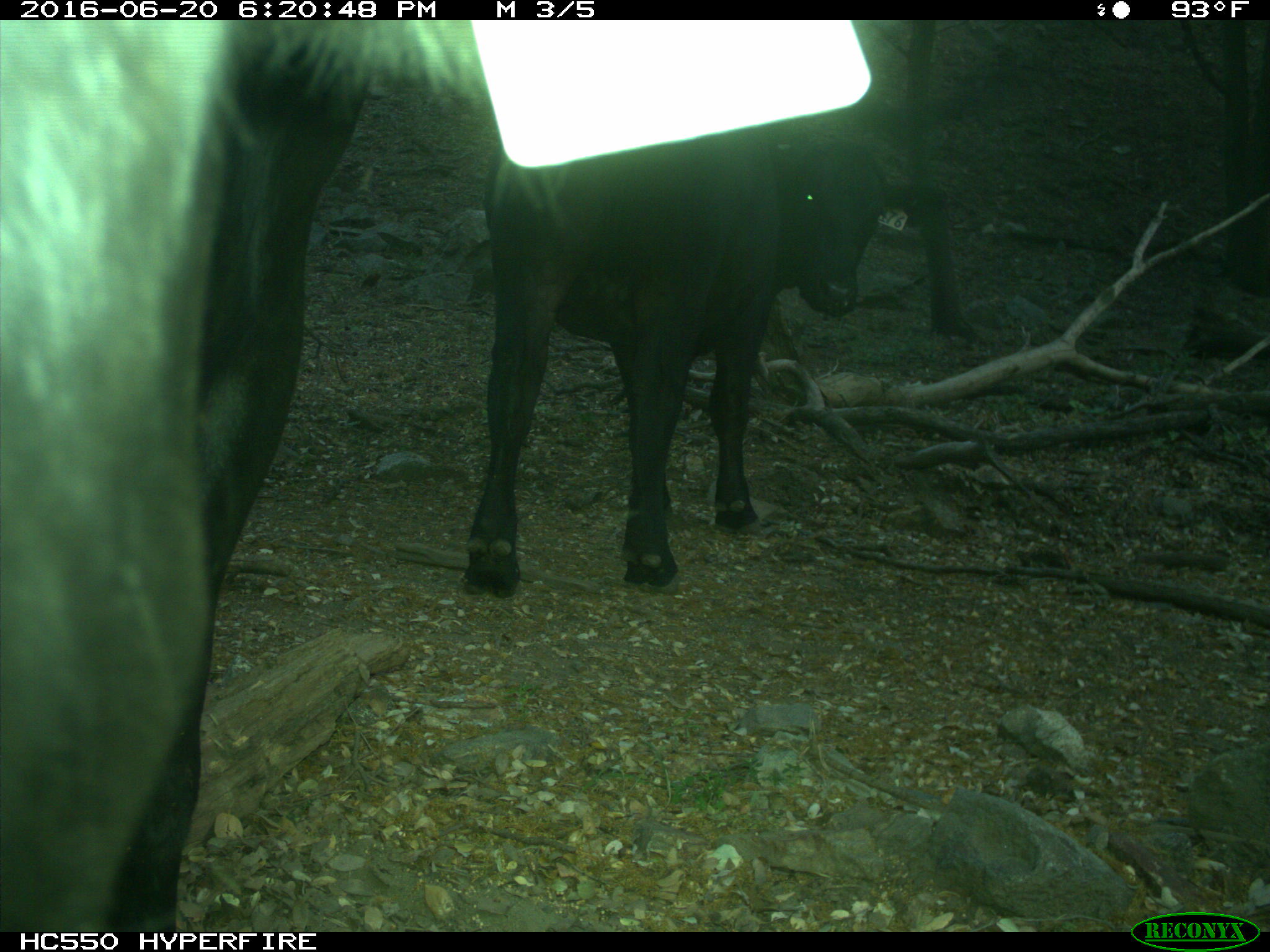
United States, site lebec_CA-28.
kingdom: Animalia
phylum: Chordata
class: Mammalia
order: Artiodactyla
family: Bovidae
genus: Bos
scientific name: Bos taurus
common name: domestic cow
Bos taurus (domestic cow).